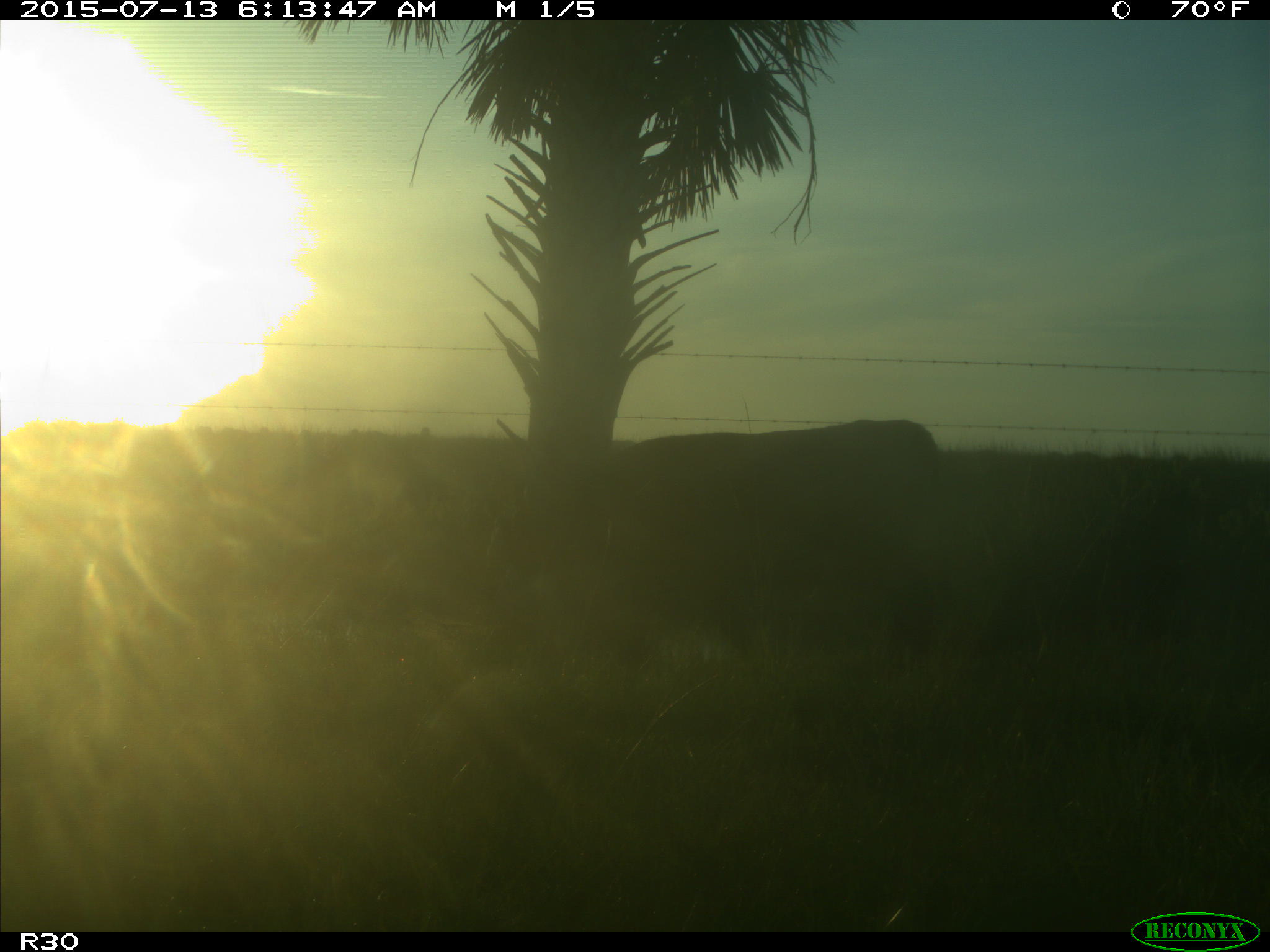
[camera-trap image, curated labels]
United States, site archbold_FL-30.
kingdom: Animalia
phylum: Chordata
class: Mammalia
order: Artiodactyla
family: Bovidae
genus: Bos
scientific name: Bos taurus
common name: domestic cow